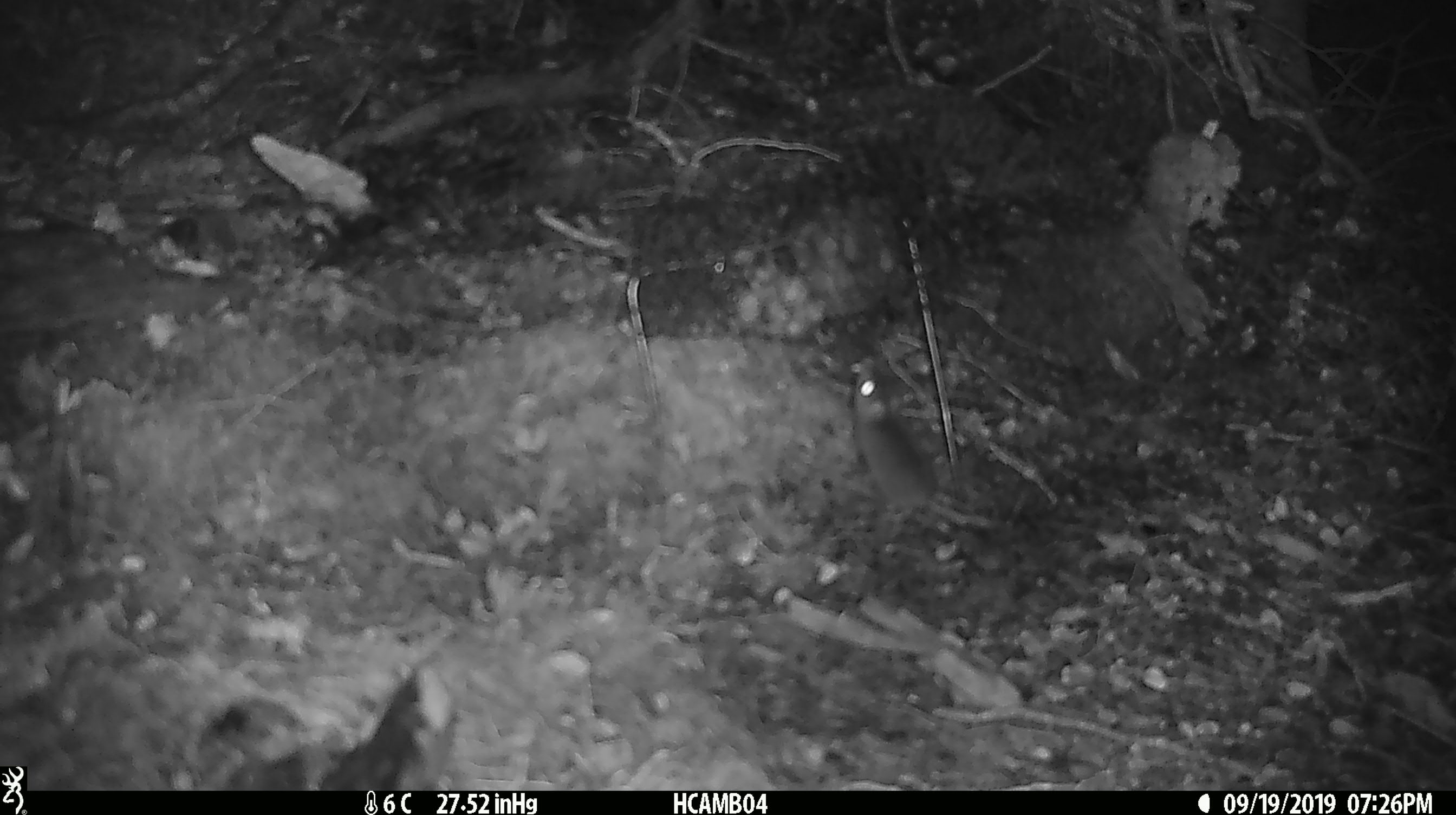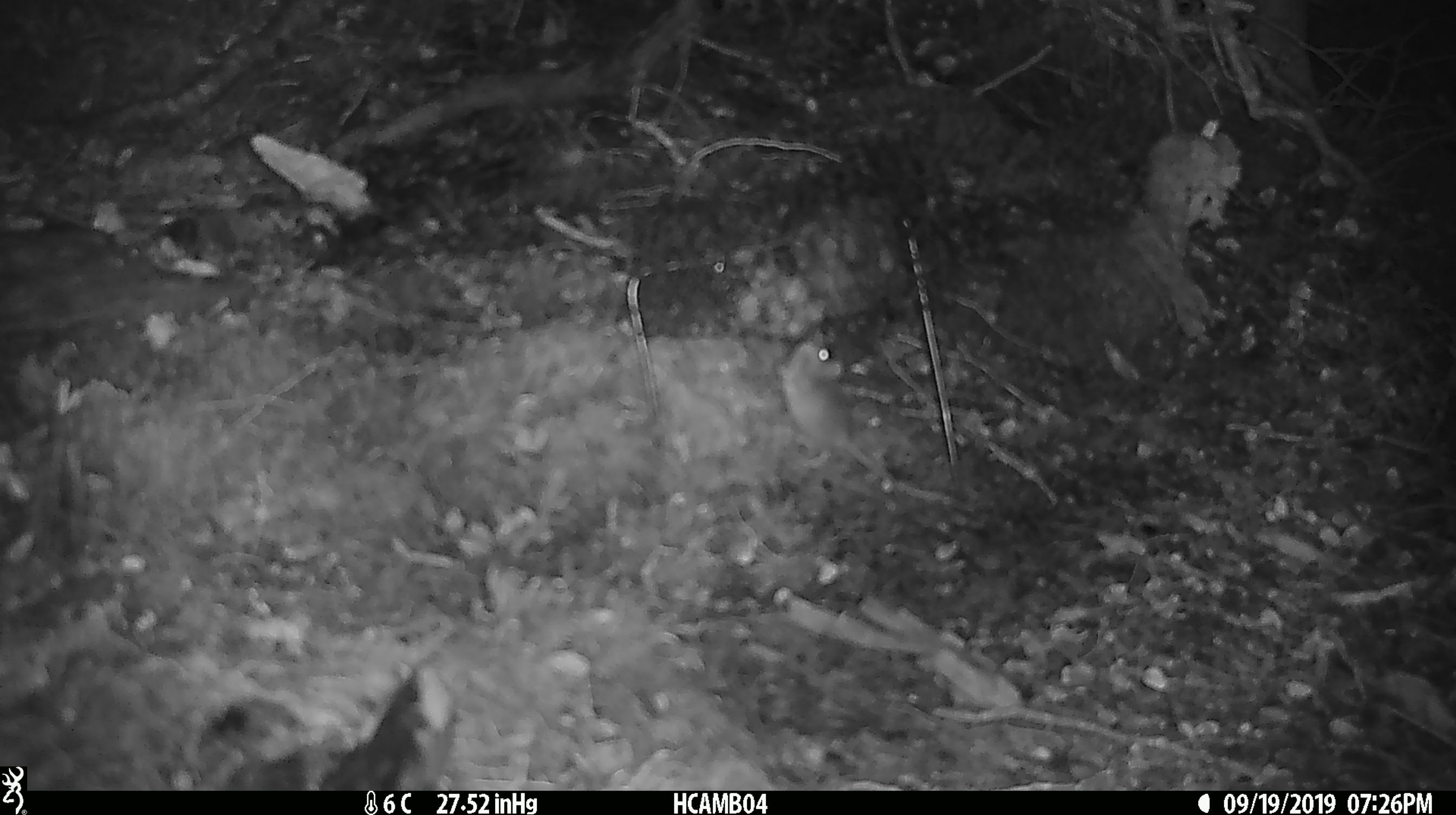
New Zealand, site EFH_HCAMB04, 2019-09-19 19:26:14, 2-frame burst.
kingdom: Animalia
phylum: Chordata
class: Mammalia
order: Rodentia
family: Muridae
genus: Mus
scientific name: Mus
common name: mouse